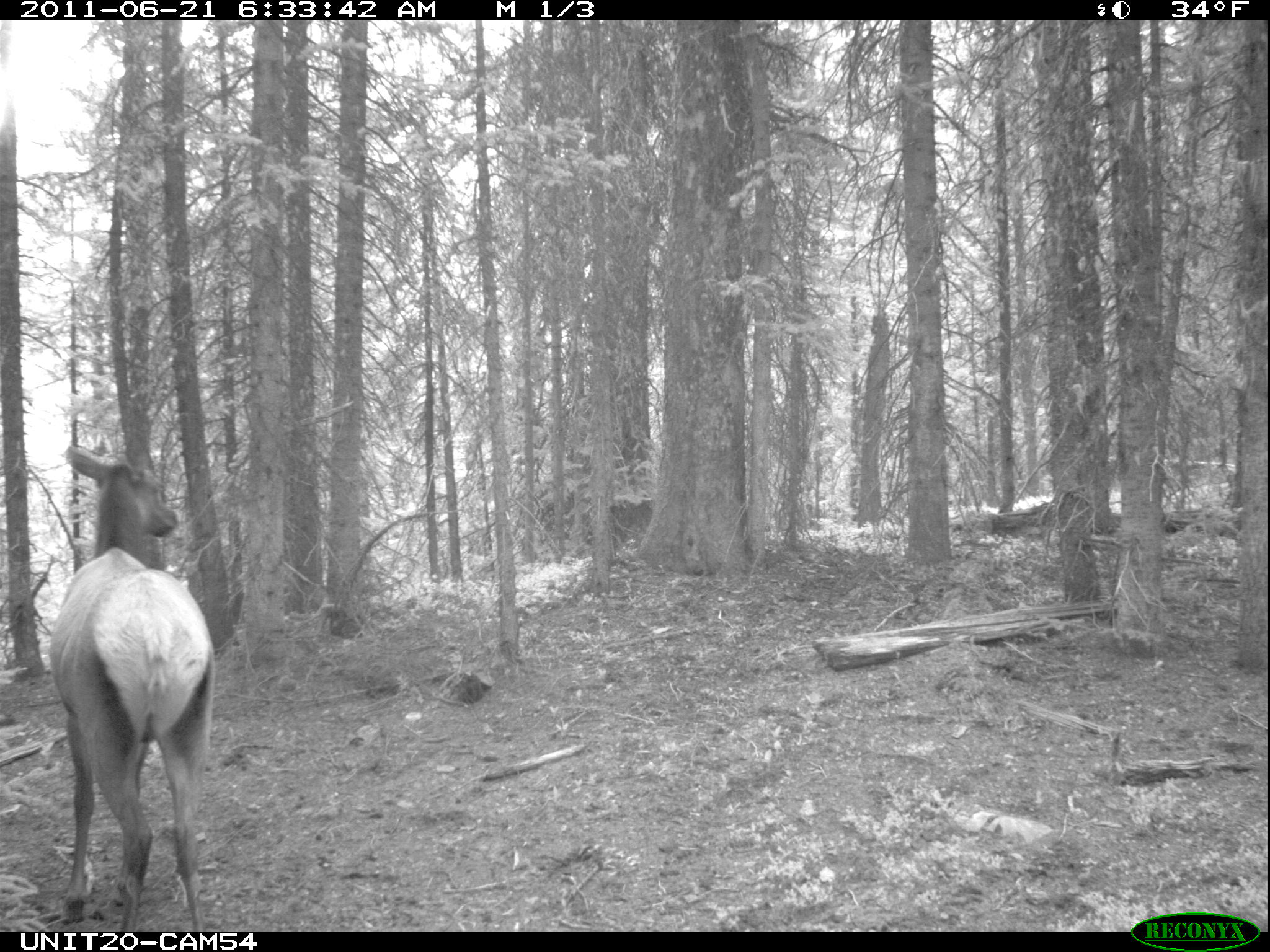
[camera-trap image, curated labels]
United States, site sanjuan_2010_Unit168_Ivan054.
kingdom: Animalia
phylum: Chordata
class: Mammalia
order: Artiodactyla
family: Cervidae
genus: Cervus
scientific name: Cervus elaphus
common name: red deer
Cervus elaphus (red deer).